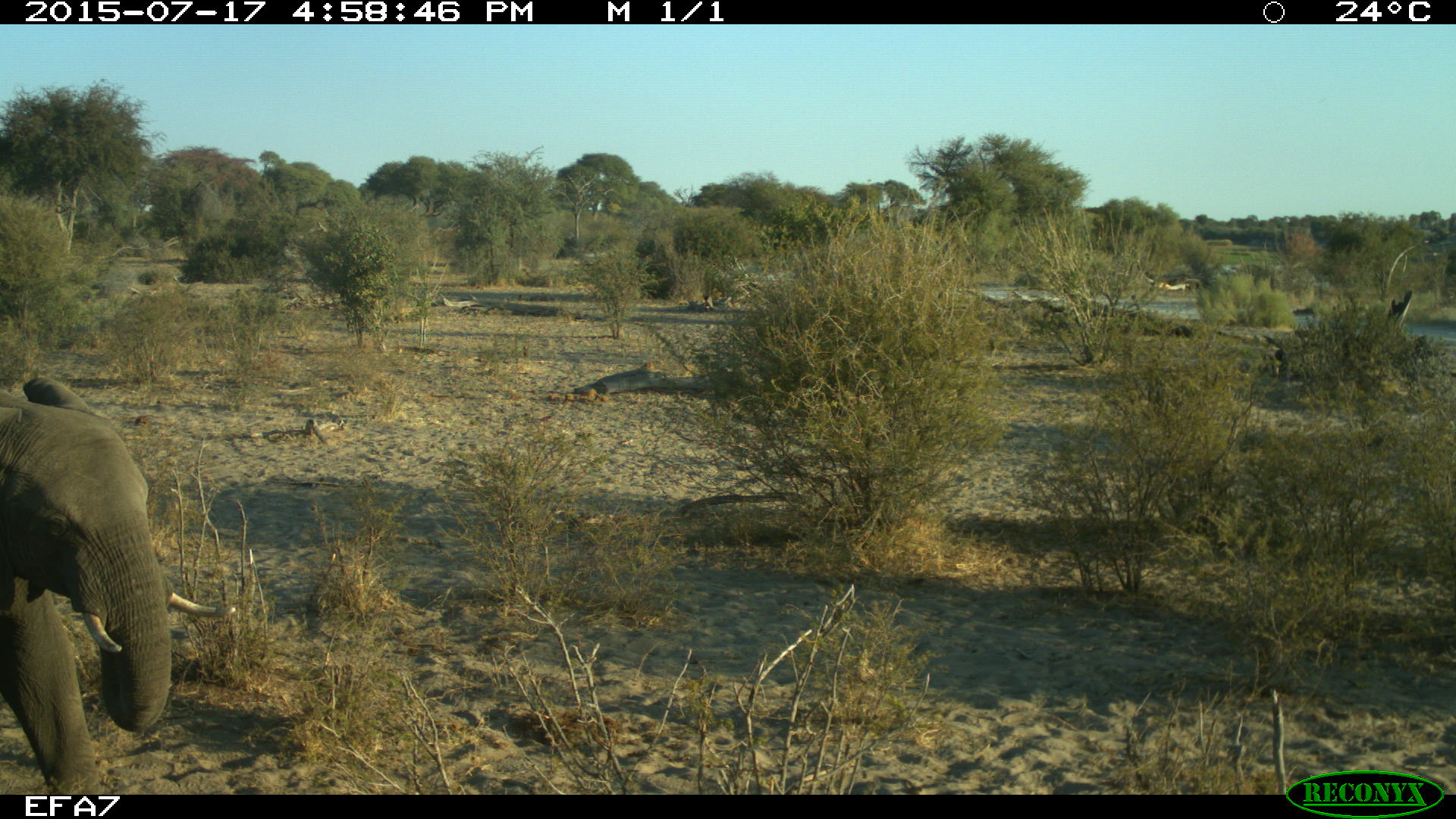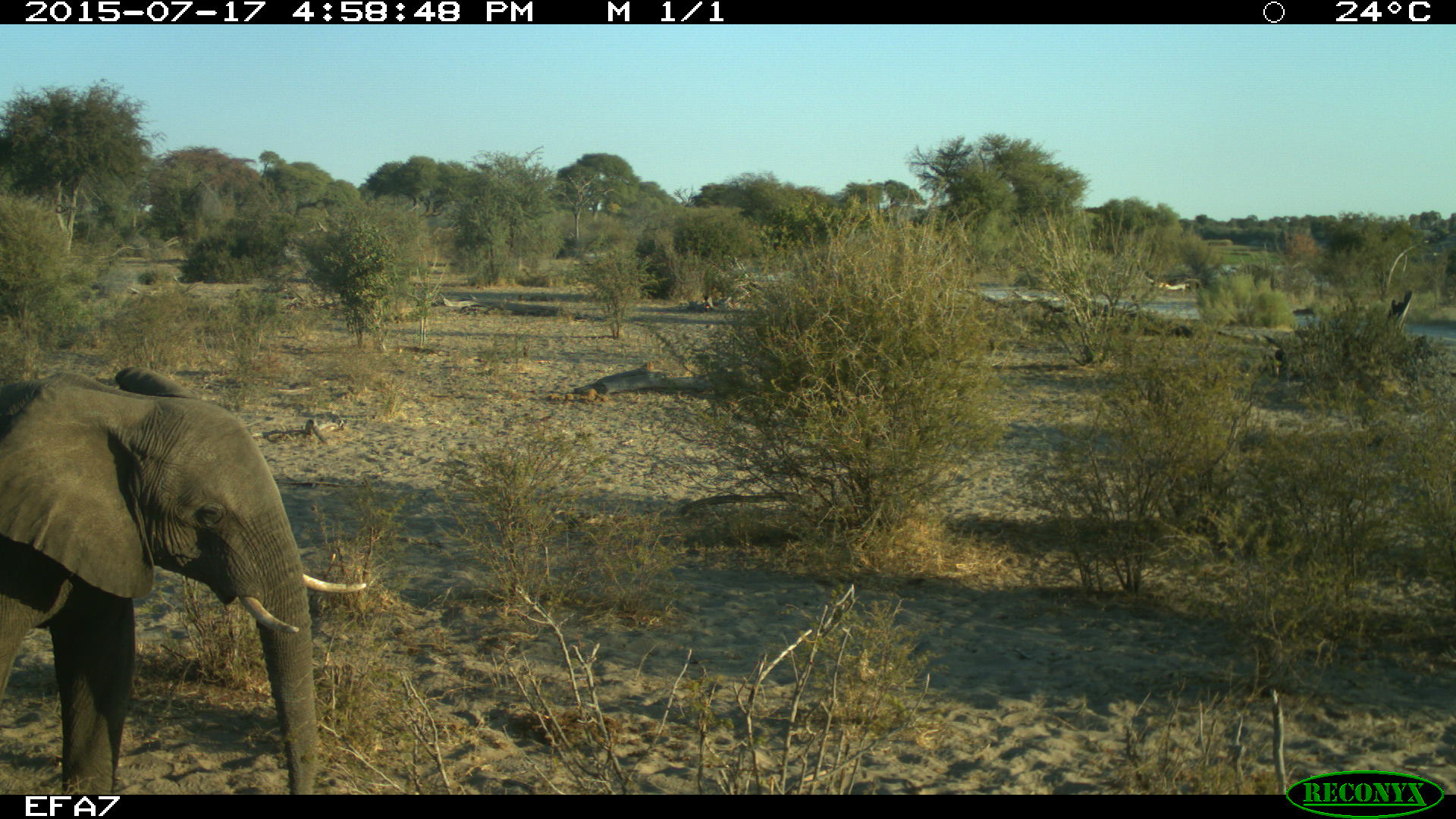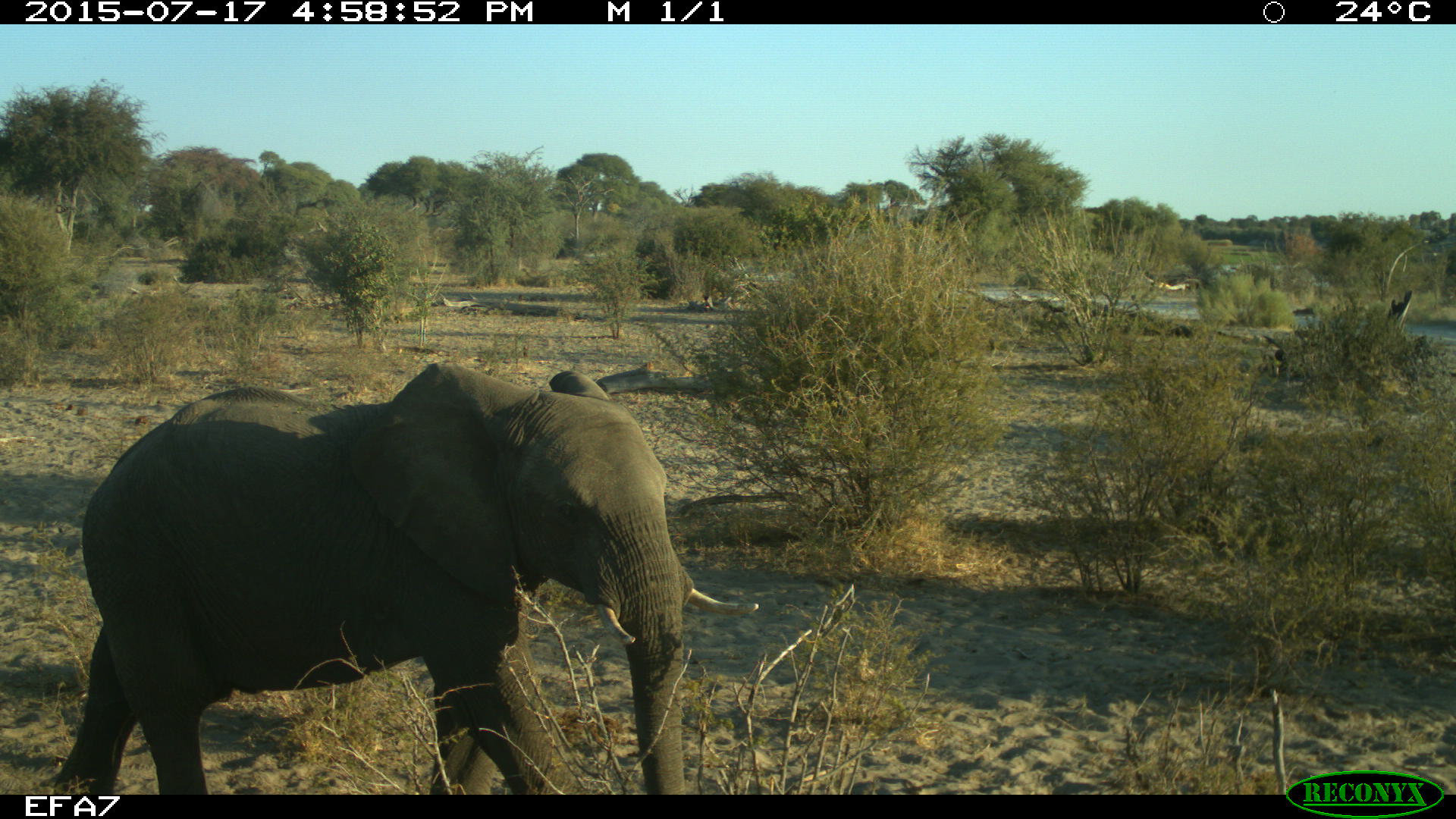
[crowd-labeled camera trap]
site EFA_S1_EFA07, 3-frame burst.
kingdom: Animalia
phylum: Chordata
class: Mammalia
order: Proboscidea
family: Elephantidae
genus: Loxodonta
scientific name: Loxodonta africana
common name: african bush elephant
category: elephant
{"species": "elephant (african bush elephant) (Loxodonta africana)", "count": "1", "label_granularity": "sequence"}